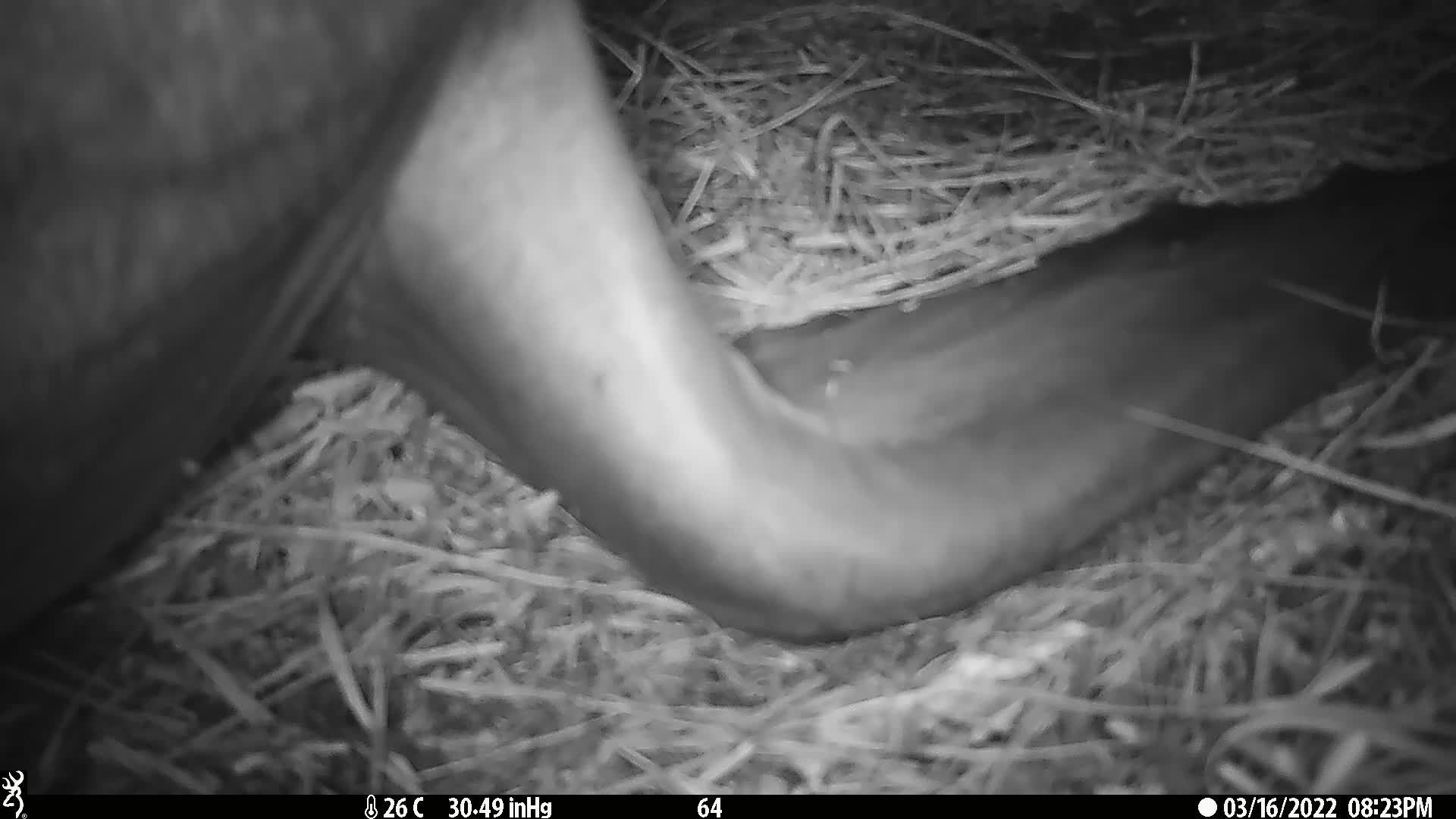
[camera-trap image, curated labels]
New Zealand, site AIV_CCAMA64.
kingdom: Animalia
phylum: Chordata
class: Mammalia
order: Carnivora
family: Otariidae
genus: Phocarctos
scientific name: Phocarctos hookeri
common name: new zealand sea lion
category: sealion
Sealion (new zealand sea lion) (Phocarctos hookeri).